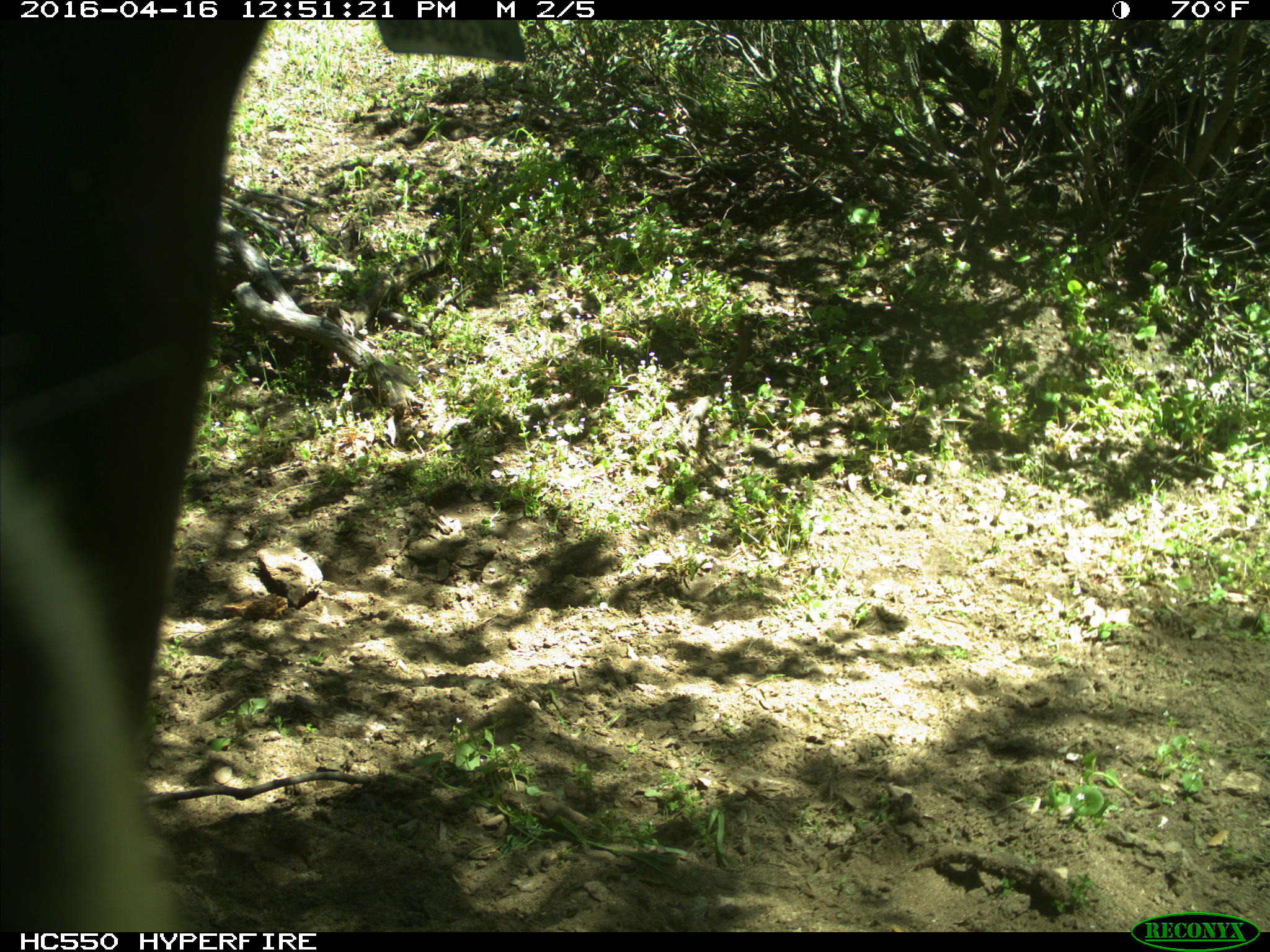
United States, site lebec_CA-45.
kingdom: Animalia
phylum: Chordata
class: Mammalia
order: Artiodactyla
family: Bovidae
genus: Bos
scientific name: Bos taurus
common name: domestic cow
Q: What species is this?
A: Bos taurus (domestic cow).